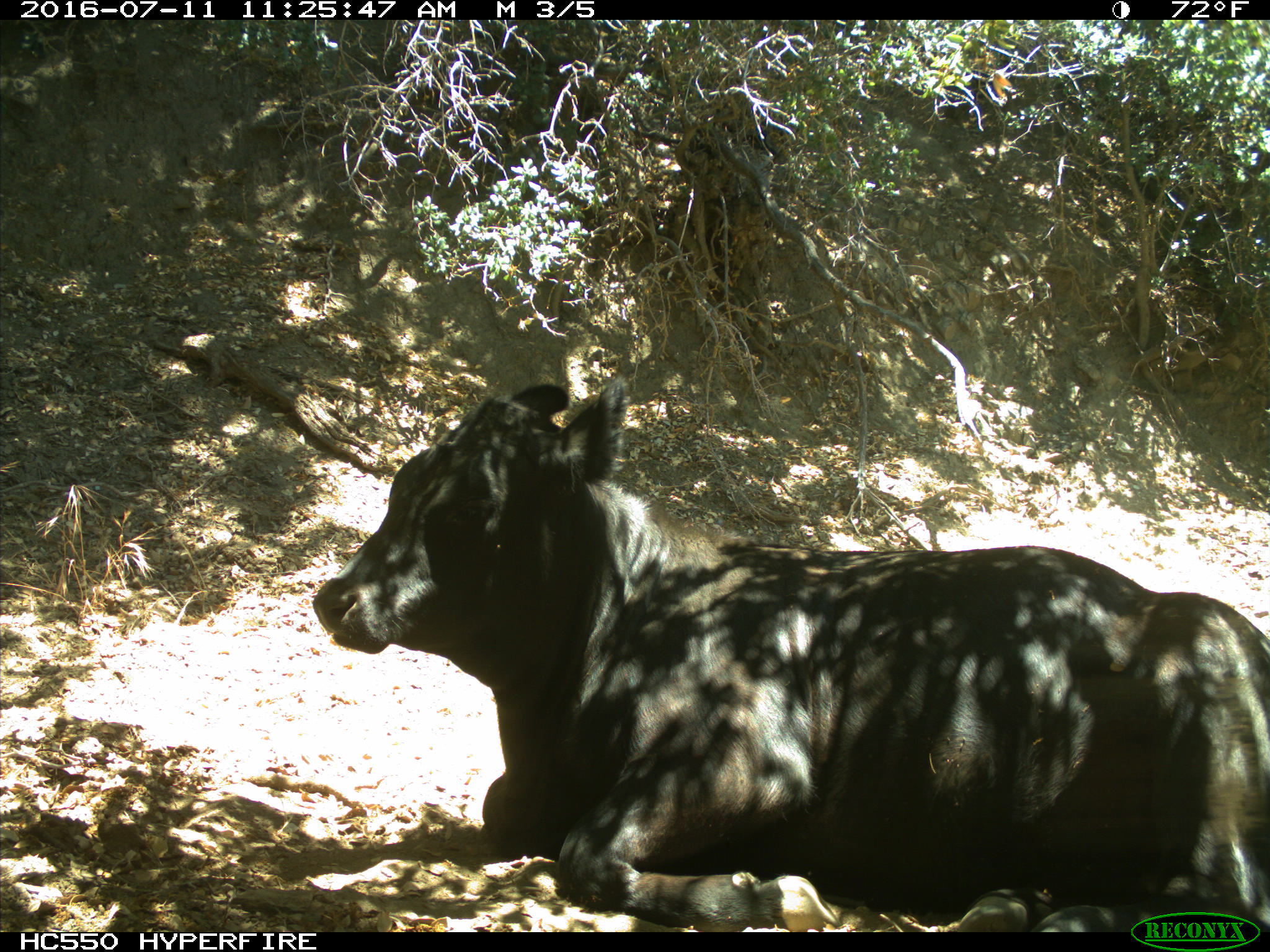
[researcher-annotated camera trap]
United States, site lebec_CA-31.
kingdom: Animalia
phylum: Chordata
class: Mammalia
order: Artiodactyla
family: Bovidae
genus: Bos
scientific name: Bos taurus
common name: domestic cow